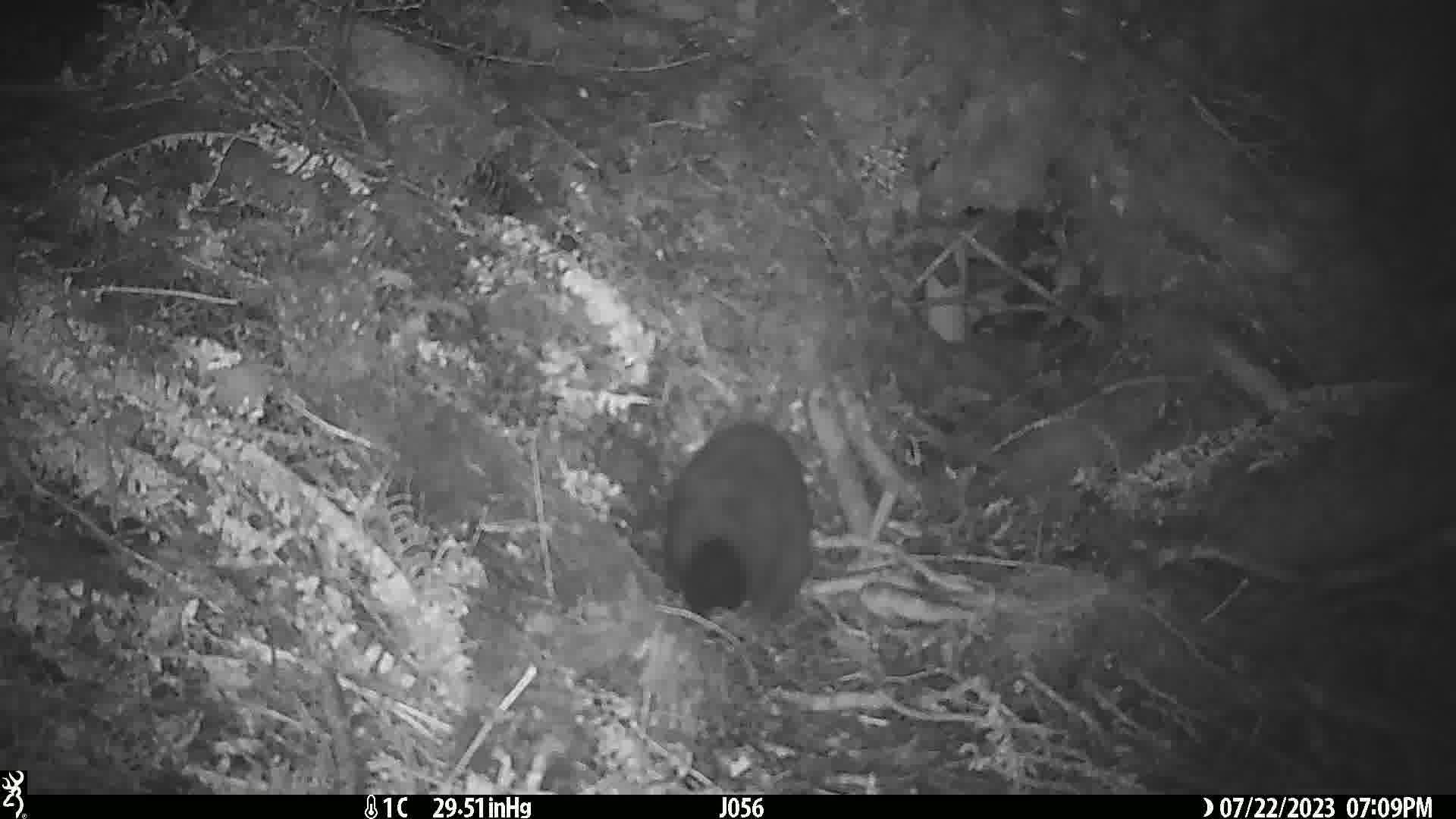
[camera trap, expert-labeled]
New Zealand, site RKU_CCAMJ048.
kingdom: Animalia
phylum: Chordata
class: Mammalia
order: Diprotodontia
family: Phalangeridae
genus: Trichosurus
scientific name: Trichosurus vulpecula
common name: common brushtail possum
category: possum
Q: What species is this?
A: Possum (common brushtail possum) (Trichosurus vulpecula).